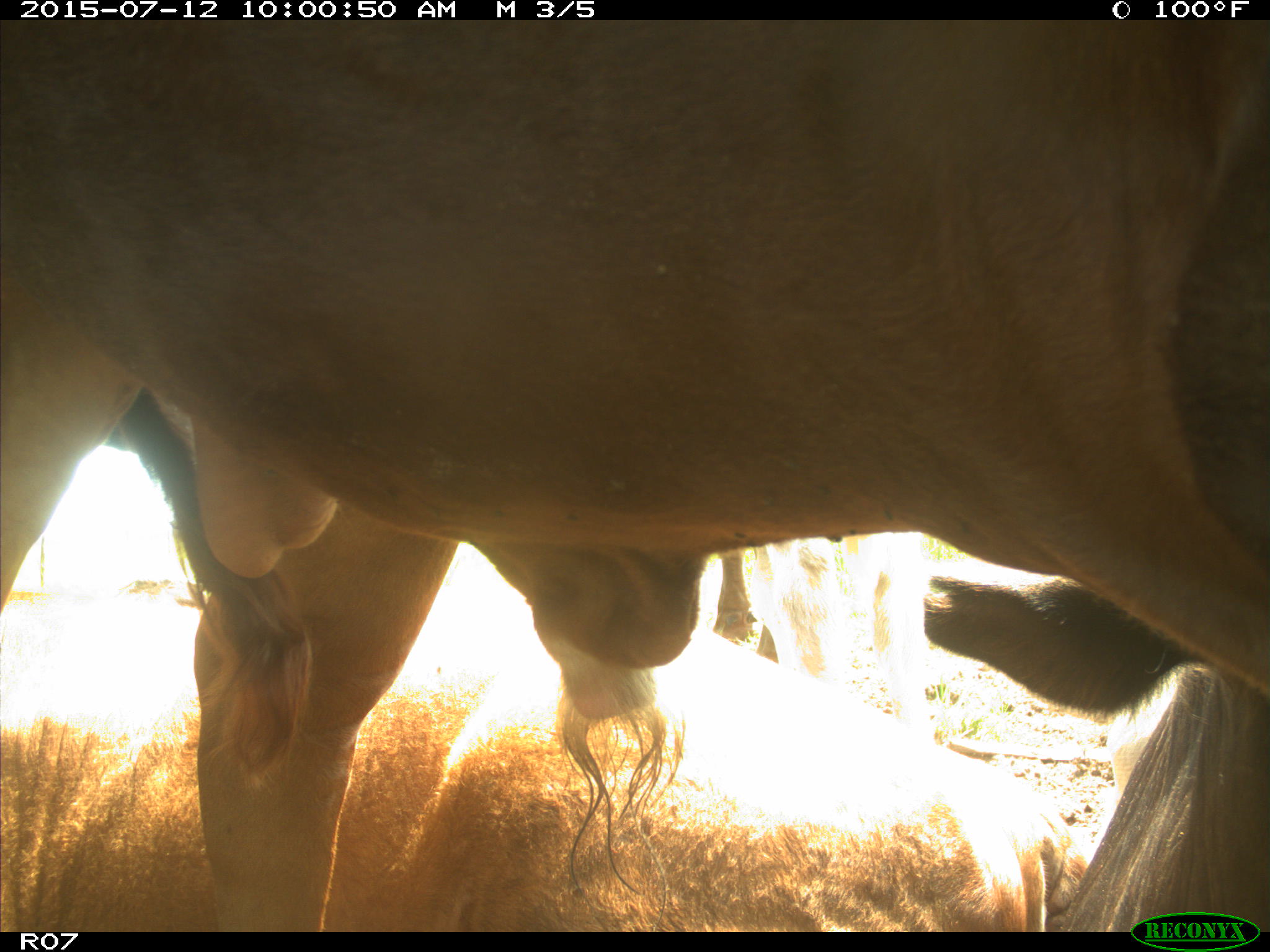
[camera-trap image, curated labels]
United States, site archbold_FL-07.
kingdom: Animalia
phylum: Chordata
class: Mammalia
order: Artiodactyla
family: Bovidae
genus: Bos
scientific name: Bos taurus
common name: domestic cow